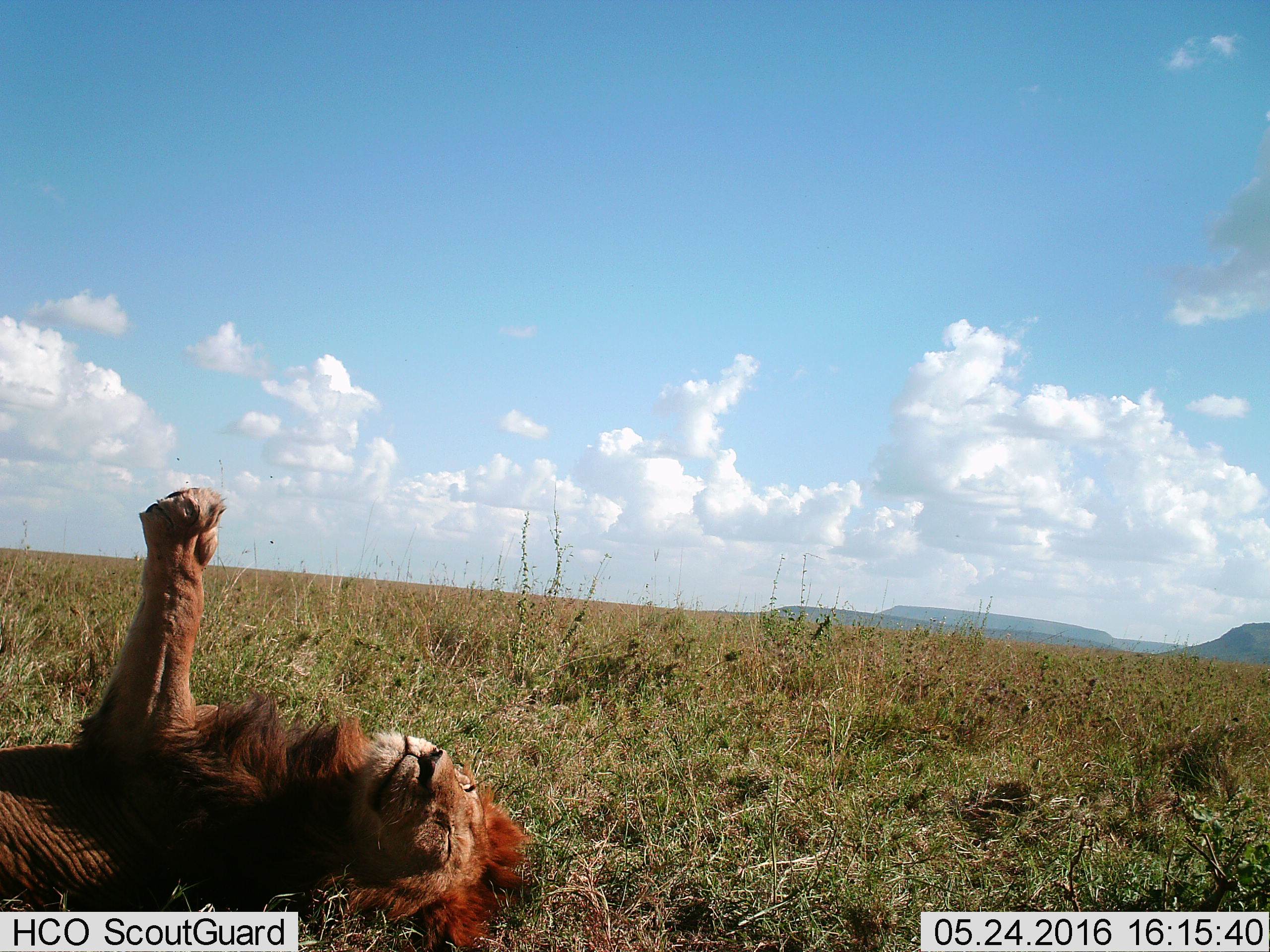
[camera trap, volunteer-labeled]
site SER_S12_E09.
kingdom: Animalia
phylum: Chordata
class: Mammalia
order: Carnivora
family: Felidae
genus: Panthera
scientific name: Panthera leo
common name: lion male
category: lionmale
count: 1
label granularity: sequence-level